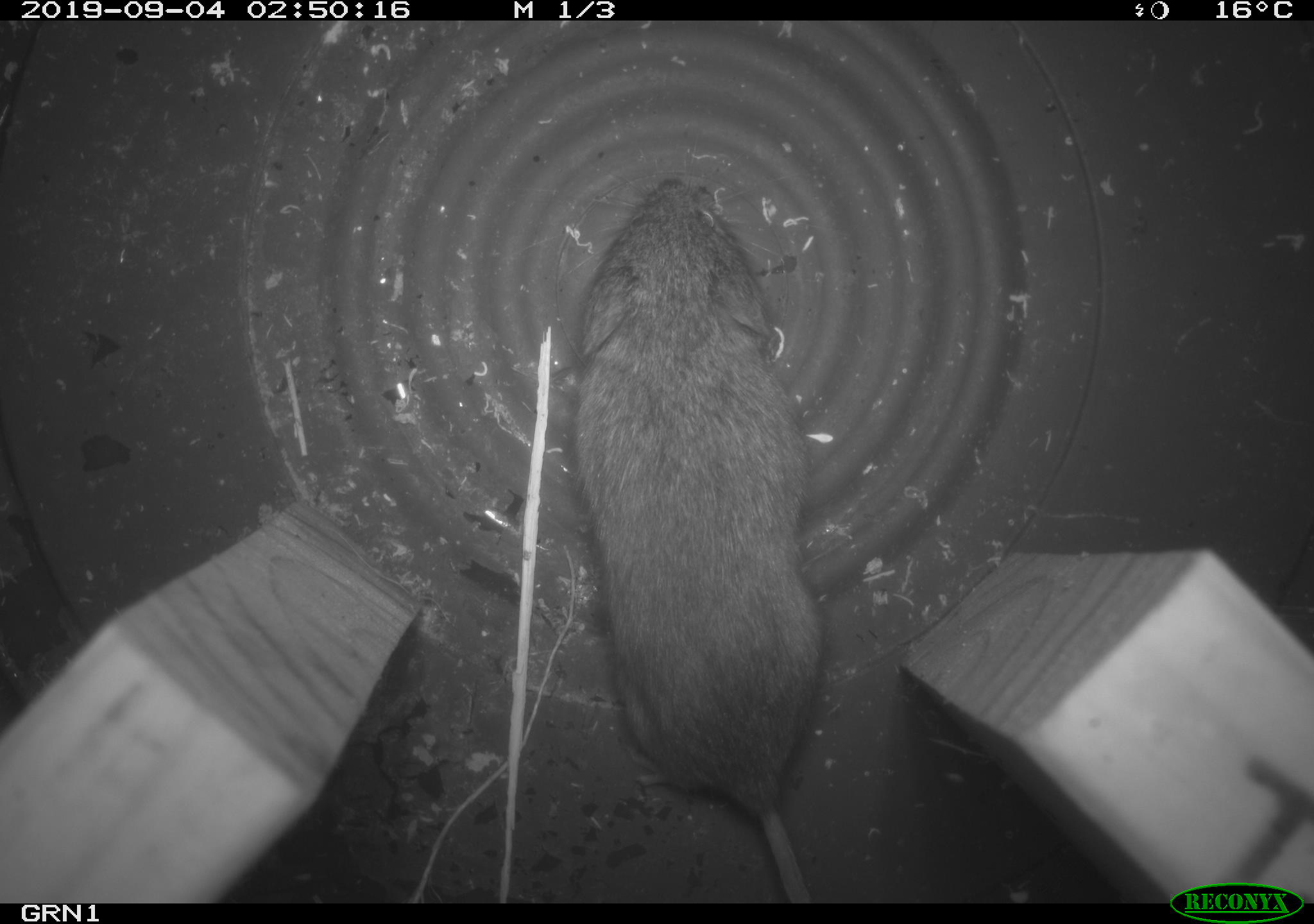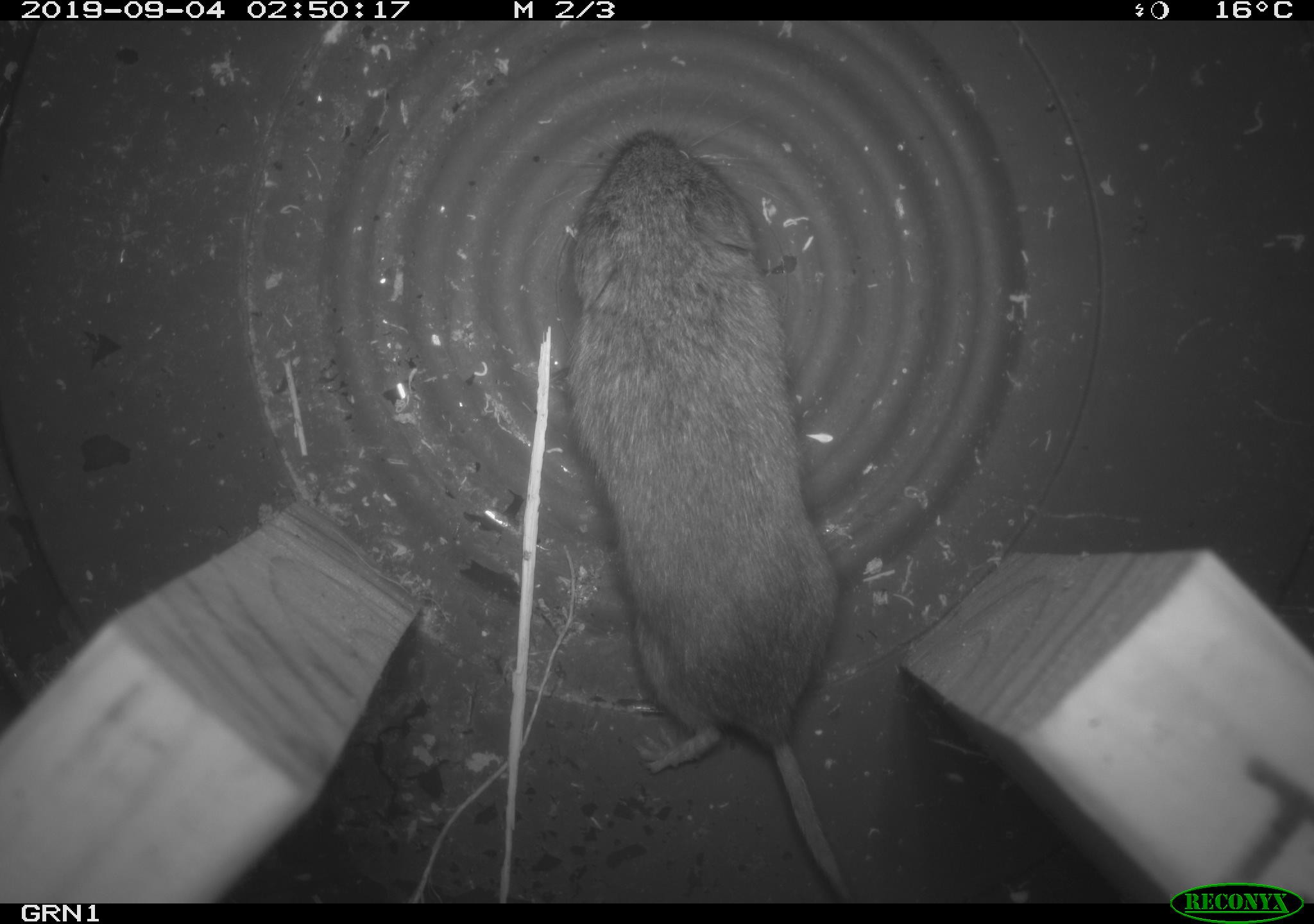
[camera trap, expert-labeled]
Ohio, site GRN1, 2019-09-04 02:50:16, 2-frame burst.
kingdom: Animalia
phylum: Chordata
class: Mammalia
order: Rodentia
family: Cricetidae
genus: Microtus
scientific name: Microtus pennsylvanicus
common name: meadow vole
Meadow vole (Microtus pennsylvanicus).